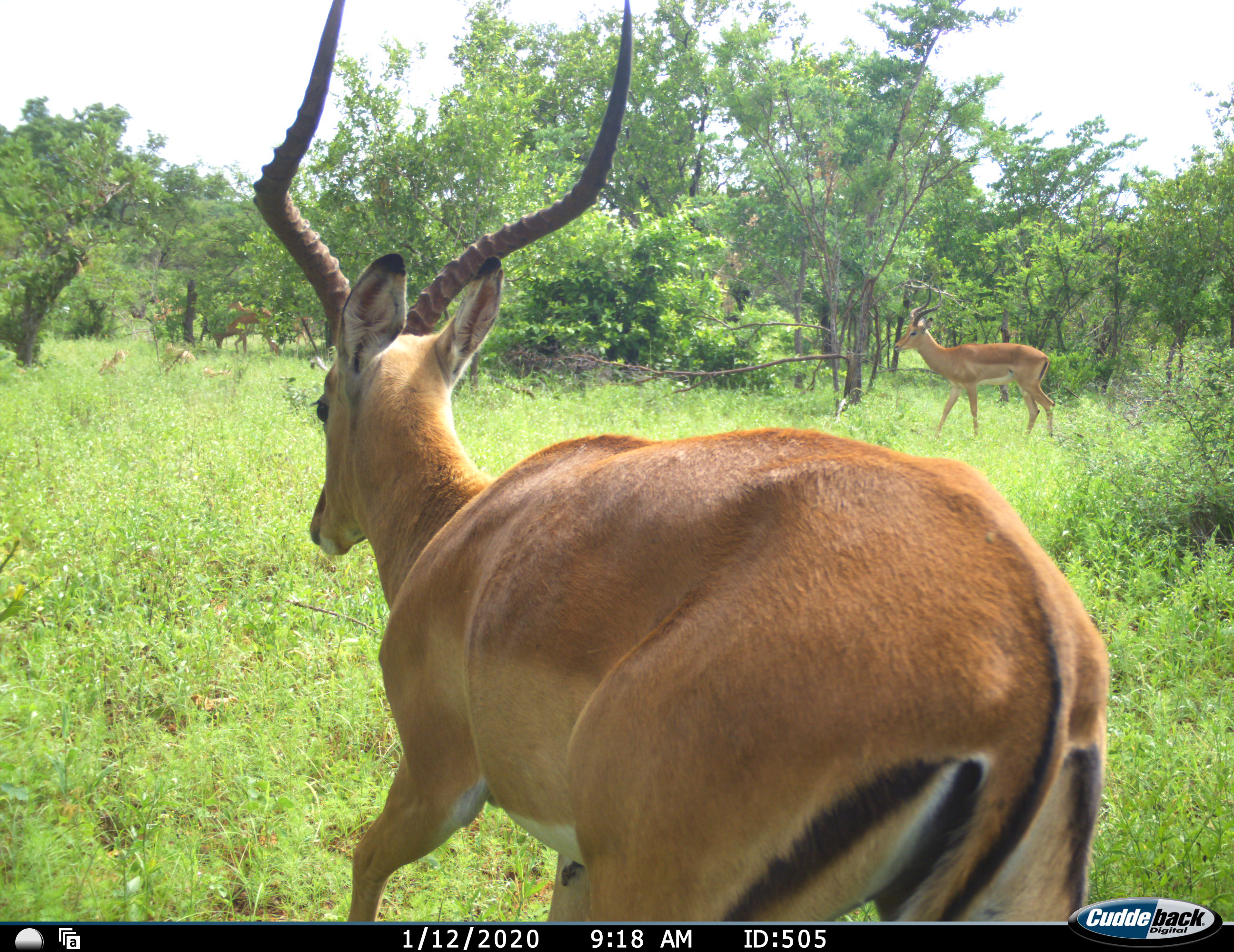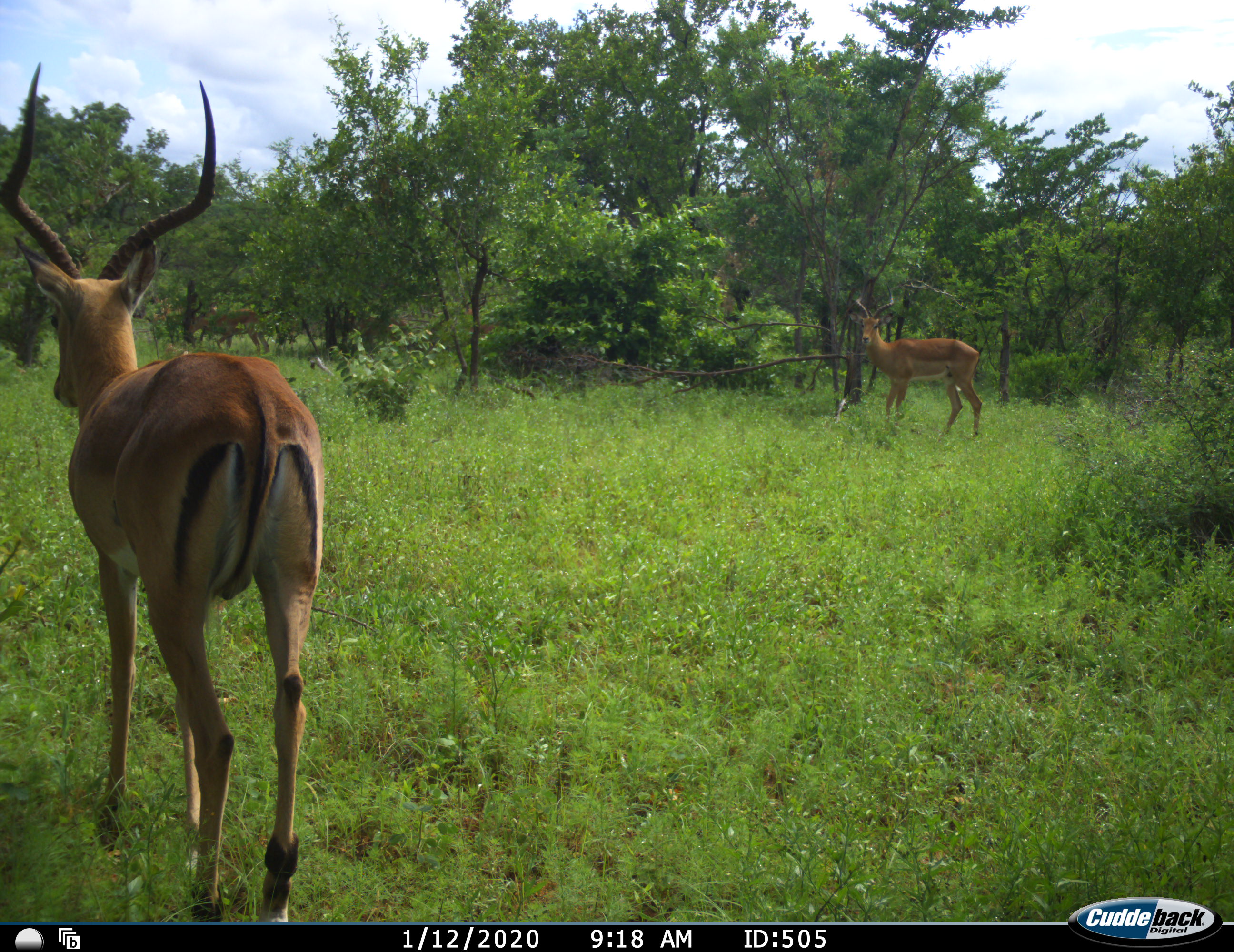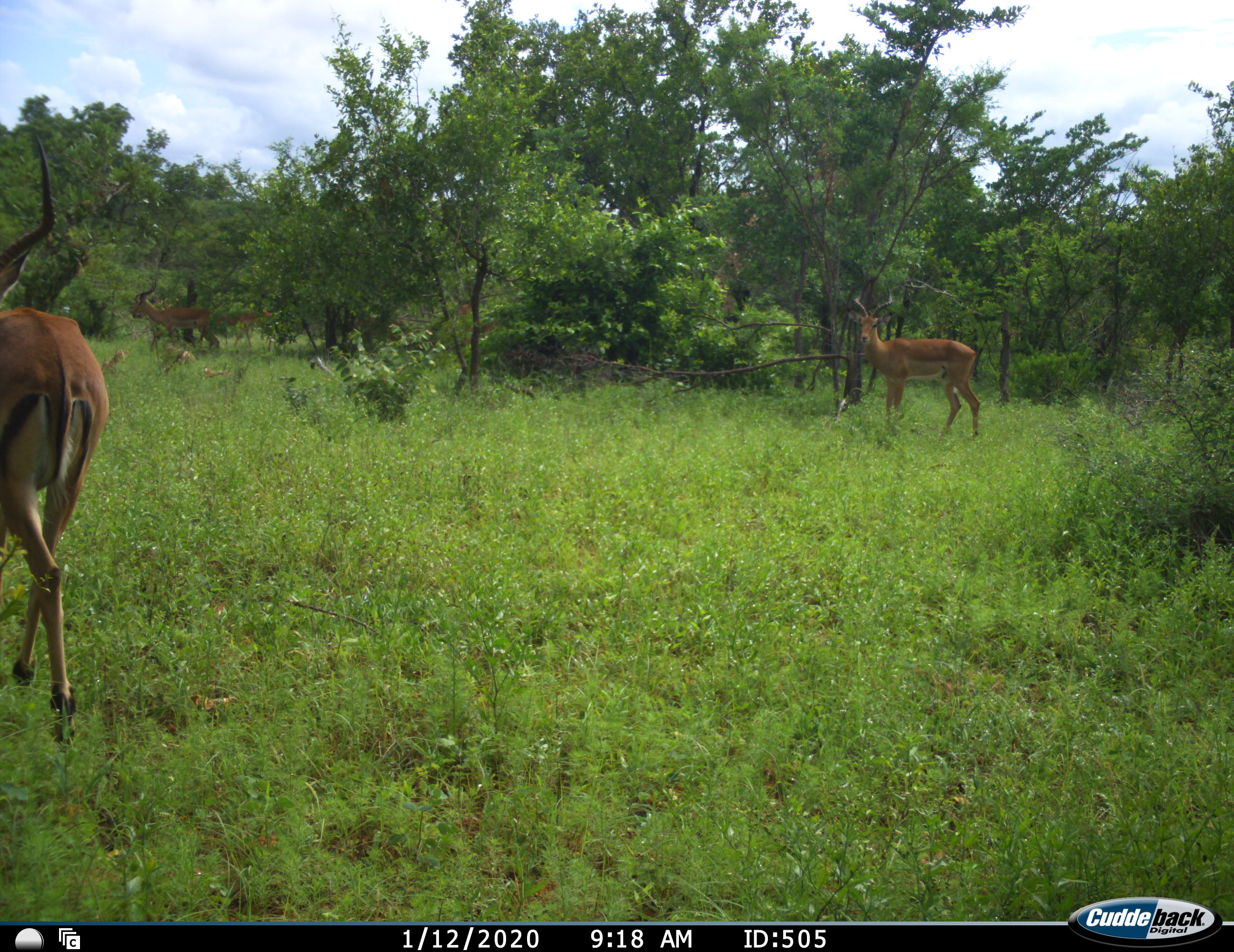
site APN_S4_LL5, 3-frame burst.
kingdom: Animalia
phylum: Chordata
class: Mammalia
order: Artiodactyla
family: Bovidae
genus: Aepyceros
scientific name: Aepyceros melampus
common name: impala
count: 3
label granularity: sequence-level